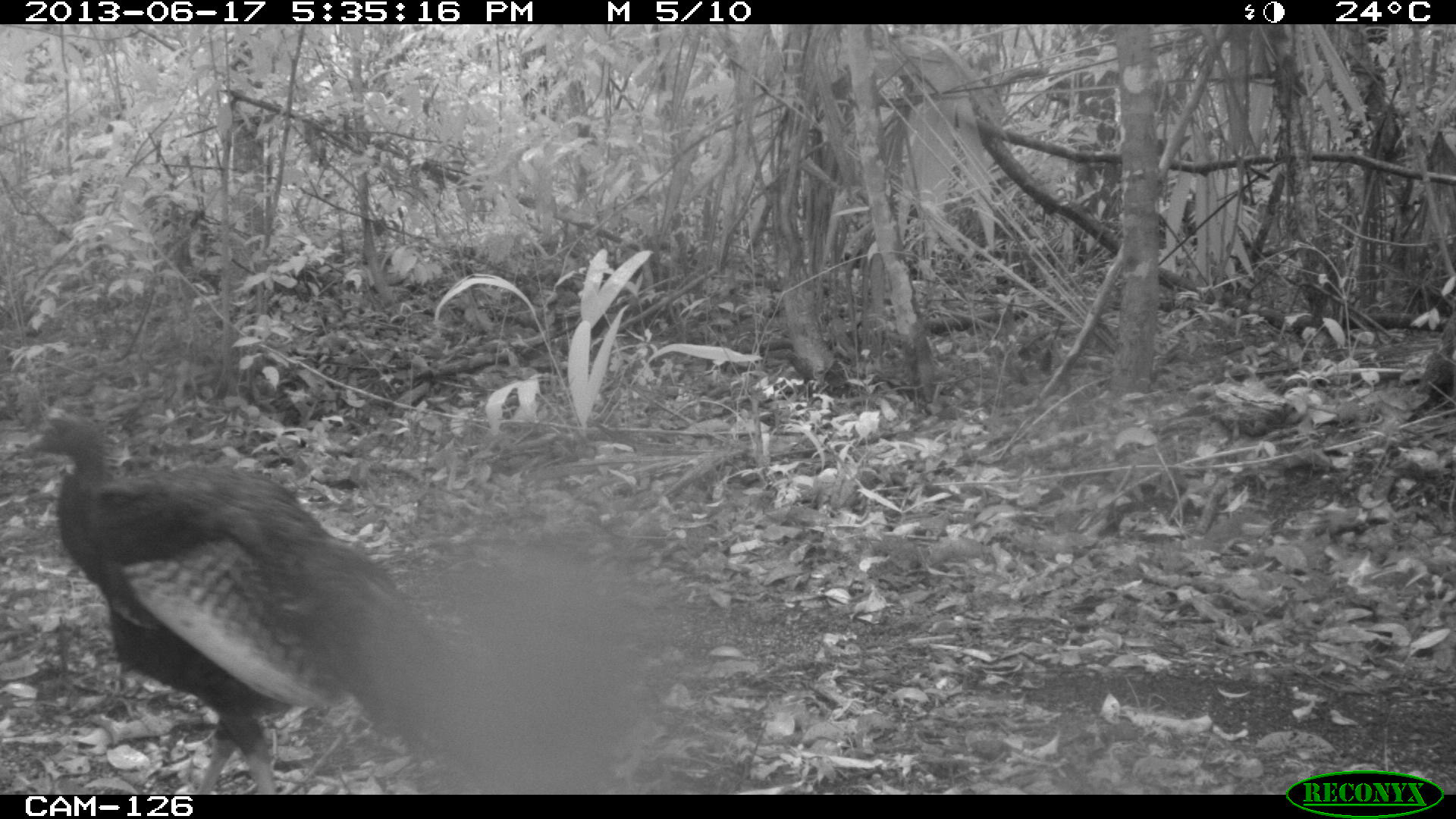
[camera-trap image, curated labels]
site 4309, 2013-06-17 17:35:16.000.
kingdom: Animalia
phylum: Chordata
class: Aves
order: Galliformes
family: Phasianidae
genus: Meleagris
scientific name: Meleagris ocellata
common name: ocellated turkey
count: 1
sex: male